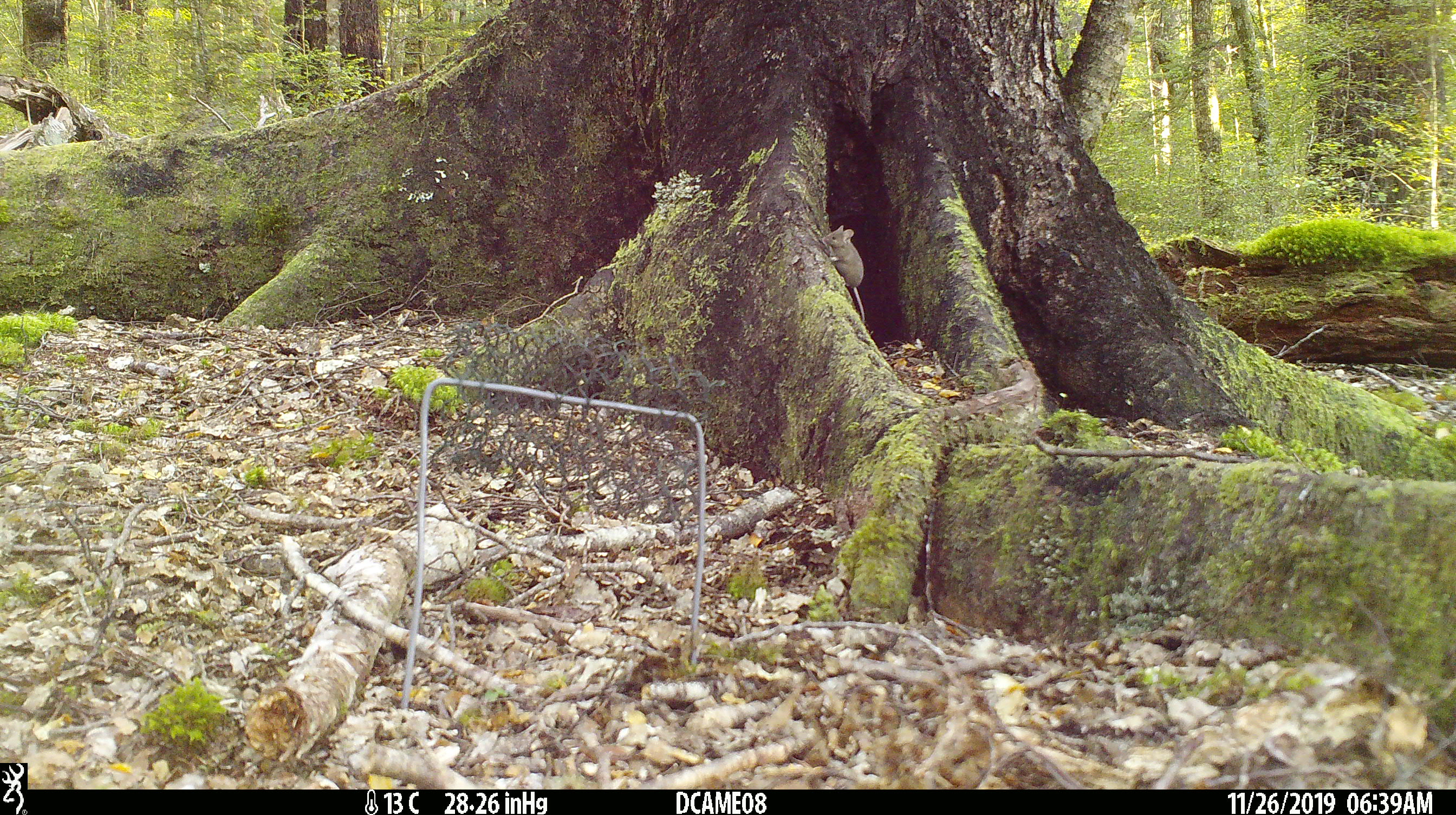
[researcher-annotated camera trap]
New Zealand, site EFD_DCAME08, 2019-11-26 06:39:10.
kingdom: Animalia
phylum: Chordata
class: Mammalia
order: Rodentia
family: Muridae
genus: Mus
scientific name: Mus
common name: mouse